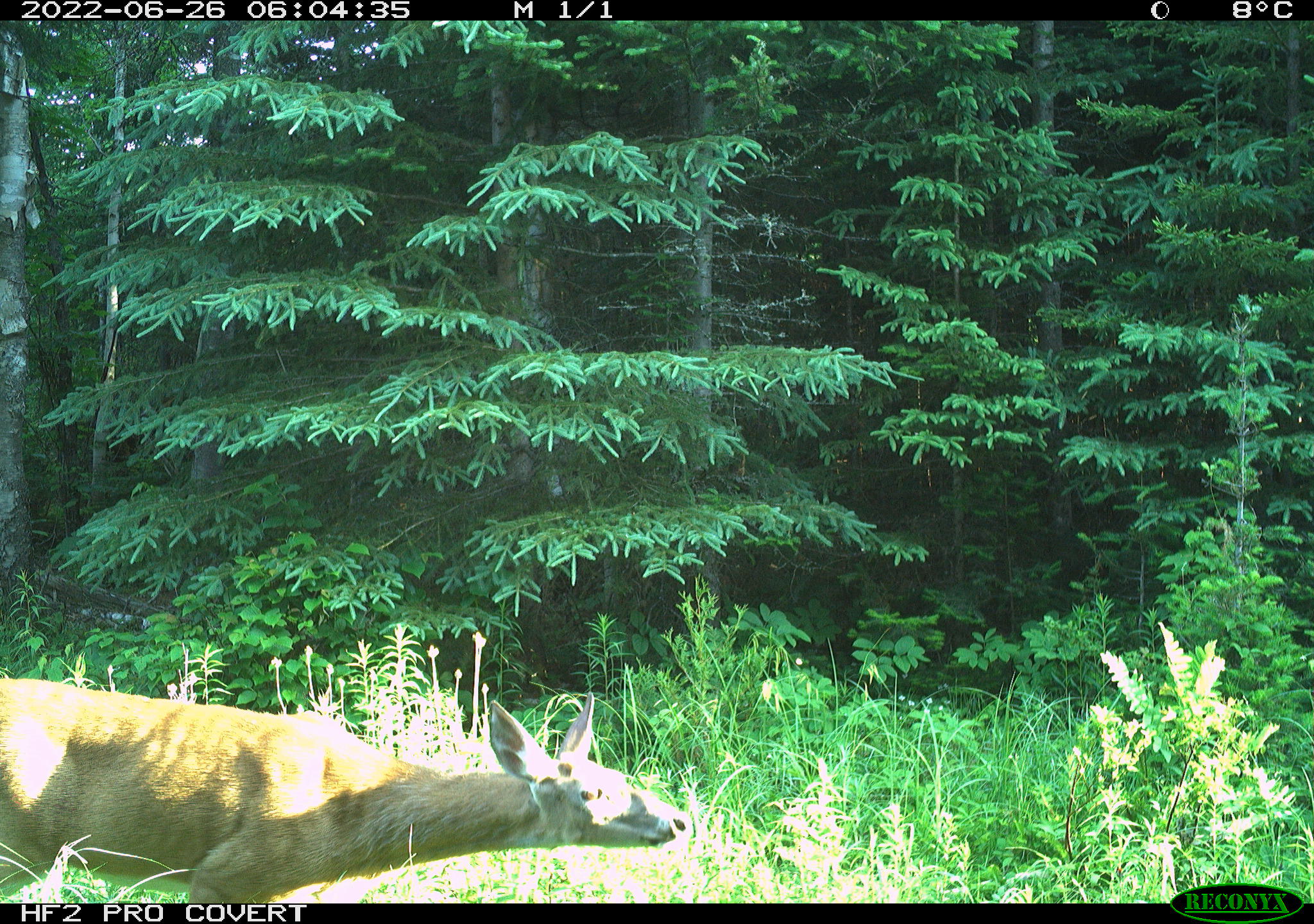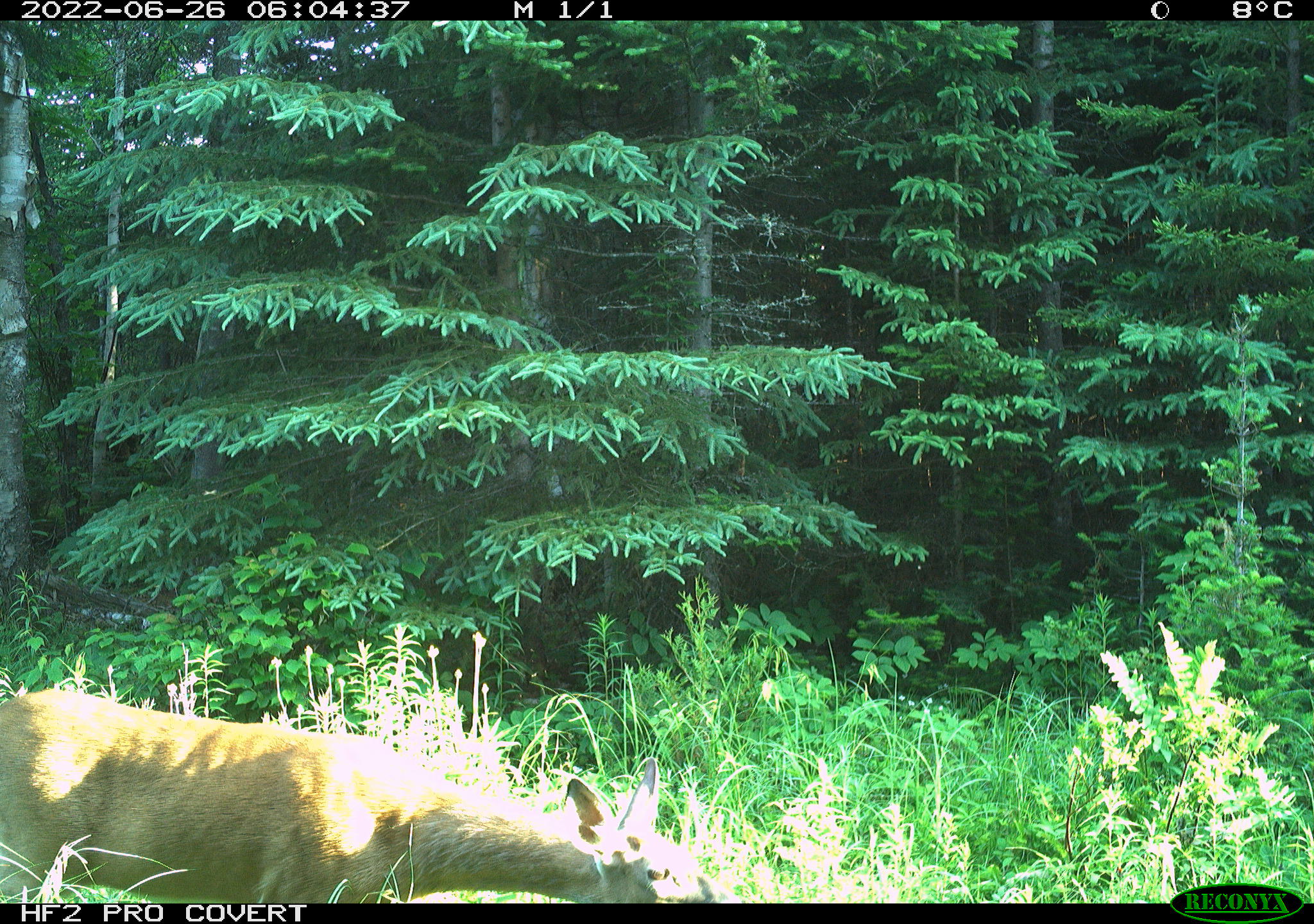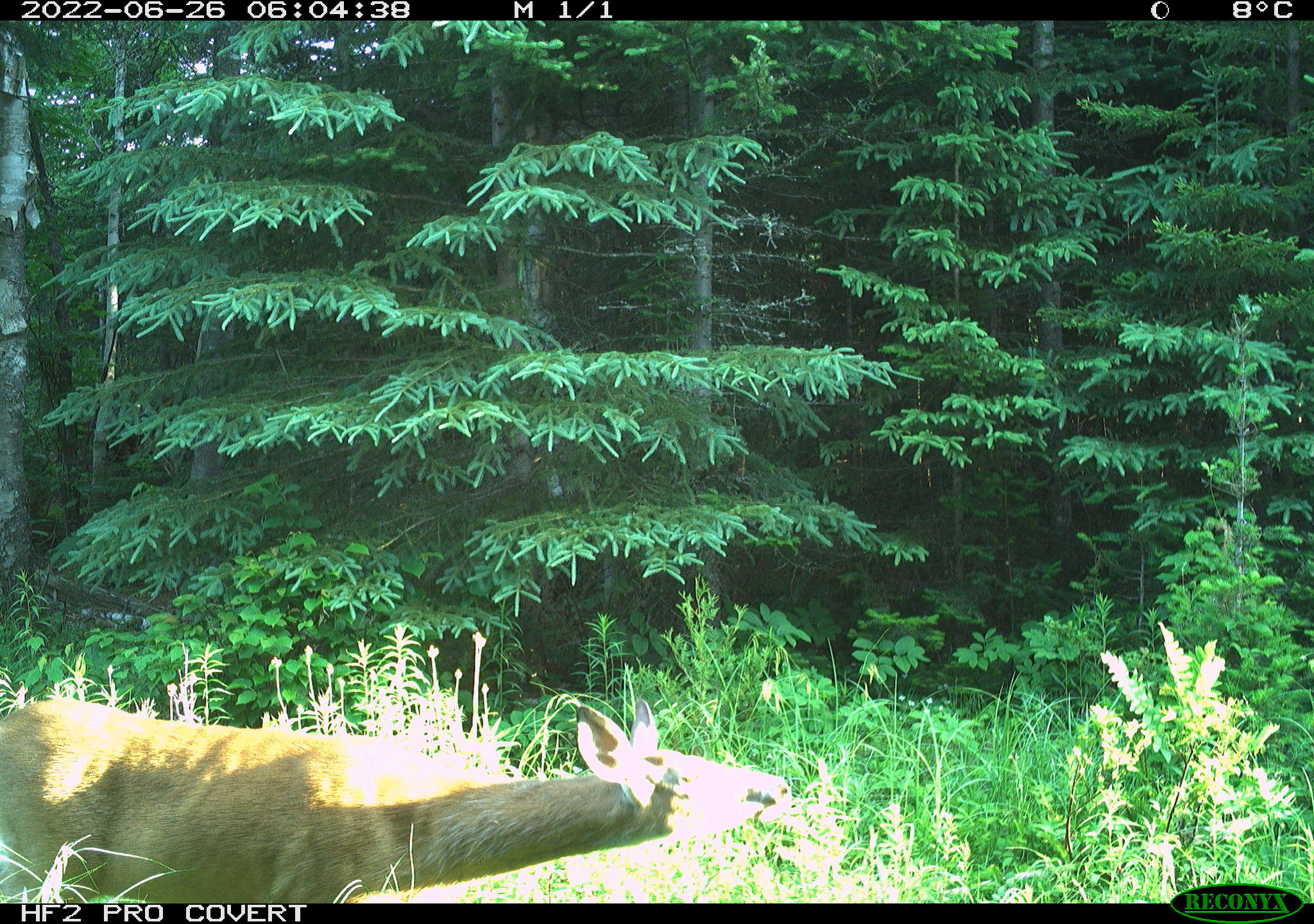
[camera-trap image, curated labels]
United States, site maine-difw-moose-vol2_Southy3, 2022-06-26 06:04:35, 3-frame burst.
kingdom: Animalia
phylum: Chordata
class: Mammalia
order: Artiodactyla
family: Cervidae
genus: Odocoileus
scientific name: Odocoileus virginianus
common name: white-tailed deer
White-tailed deer (Odocoileus virginianus).